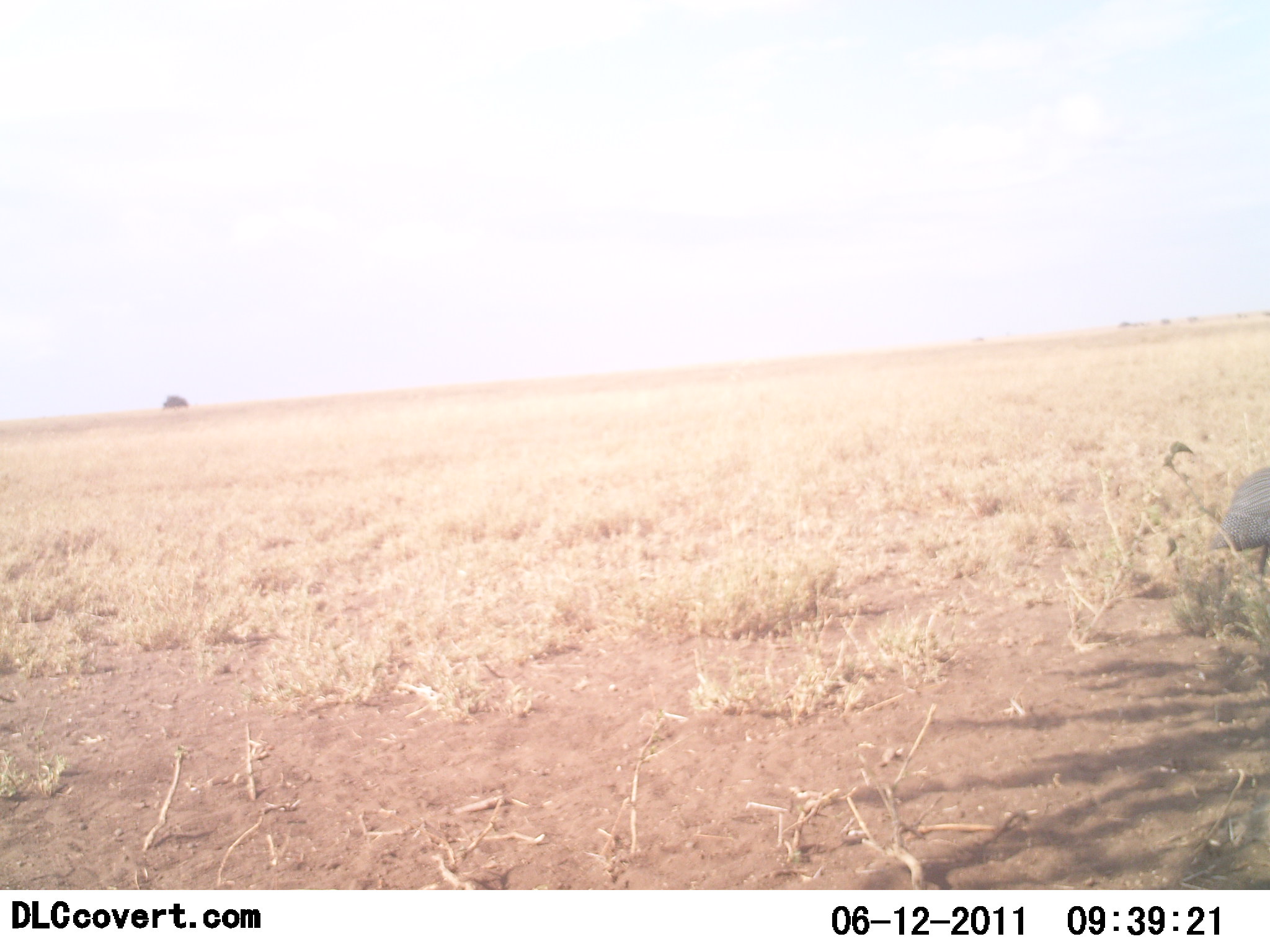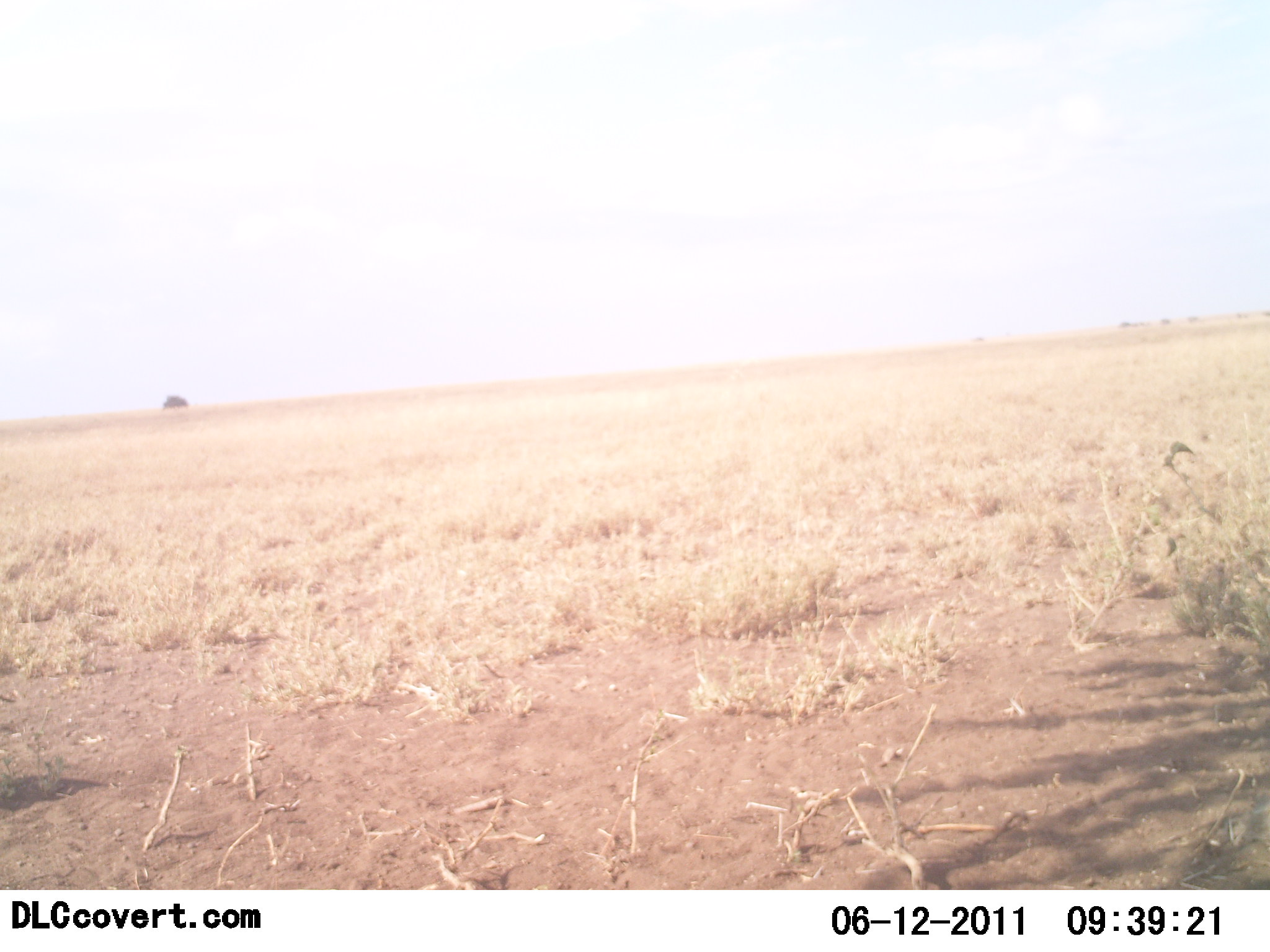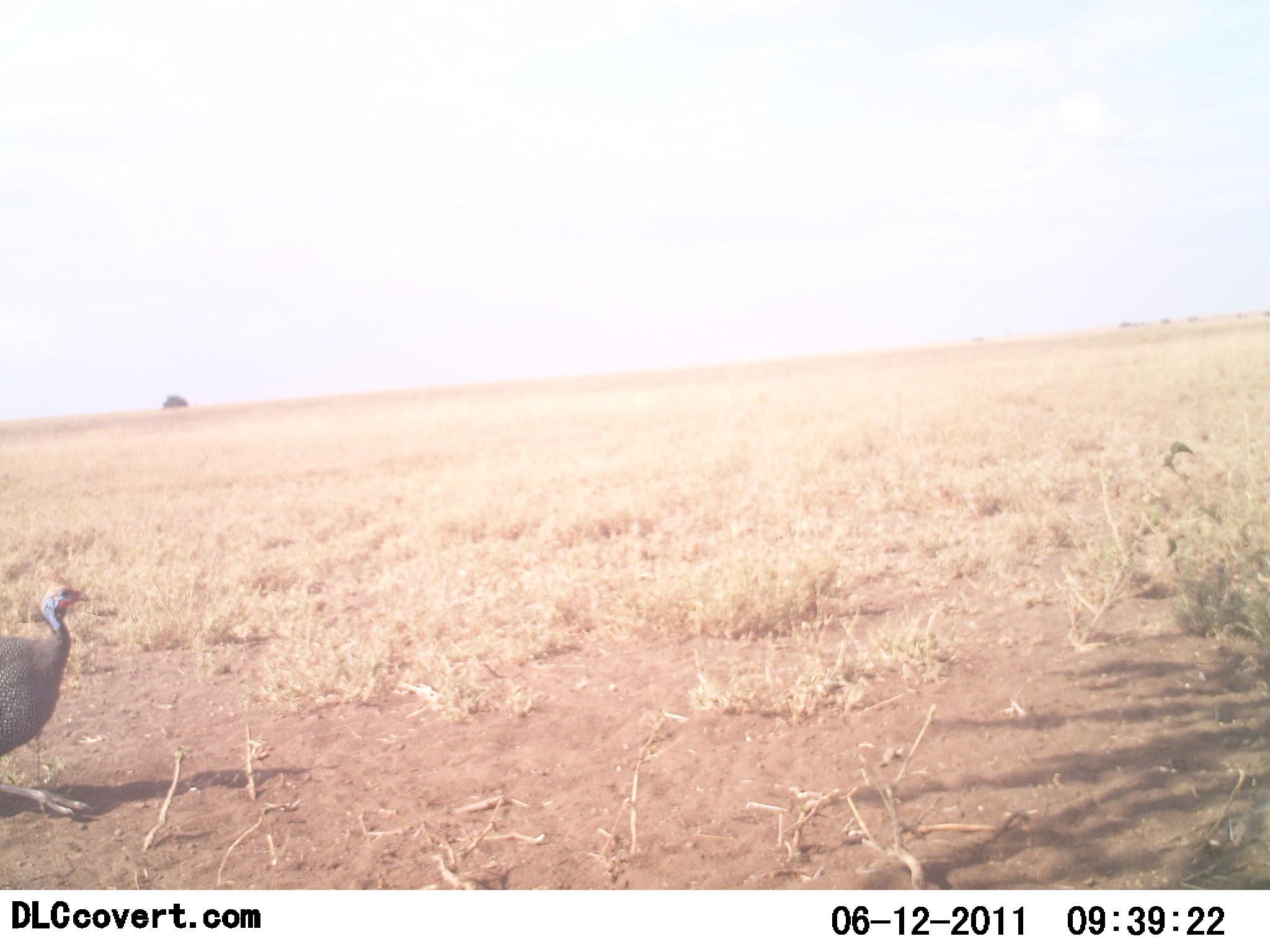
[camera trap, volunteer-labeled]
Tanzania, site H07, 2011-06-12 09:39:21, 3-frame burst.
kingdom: Animalia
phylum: Chordata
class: Aves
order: Galliformes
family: Numididae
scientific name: Numididae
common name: guinea fowl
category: guineafowl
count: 2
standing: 0%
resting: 0%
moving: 100%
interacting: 0%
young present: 0%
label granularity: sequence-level